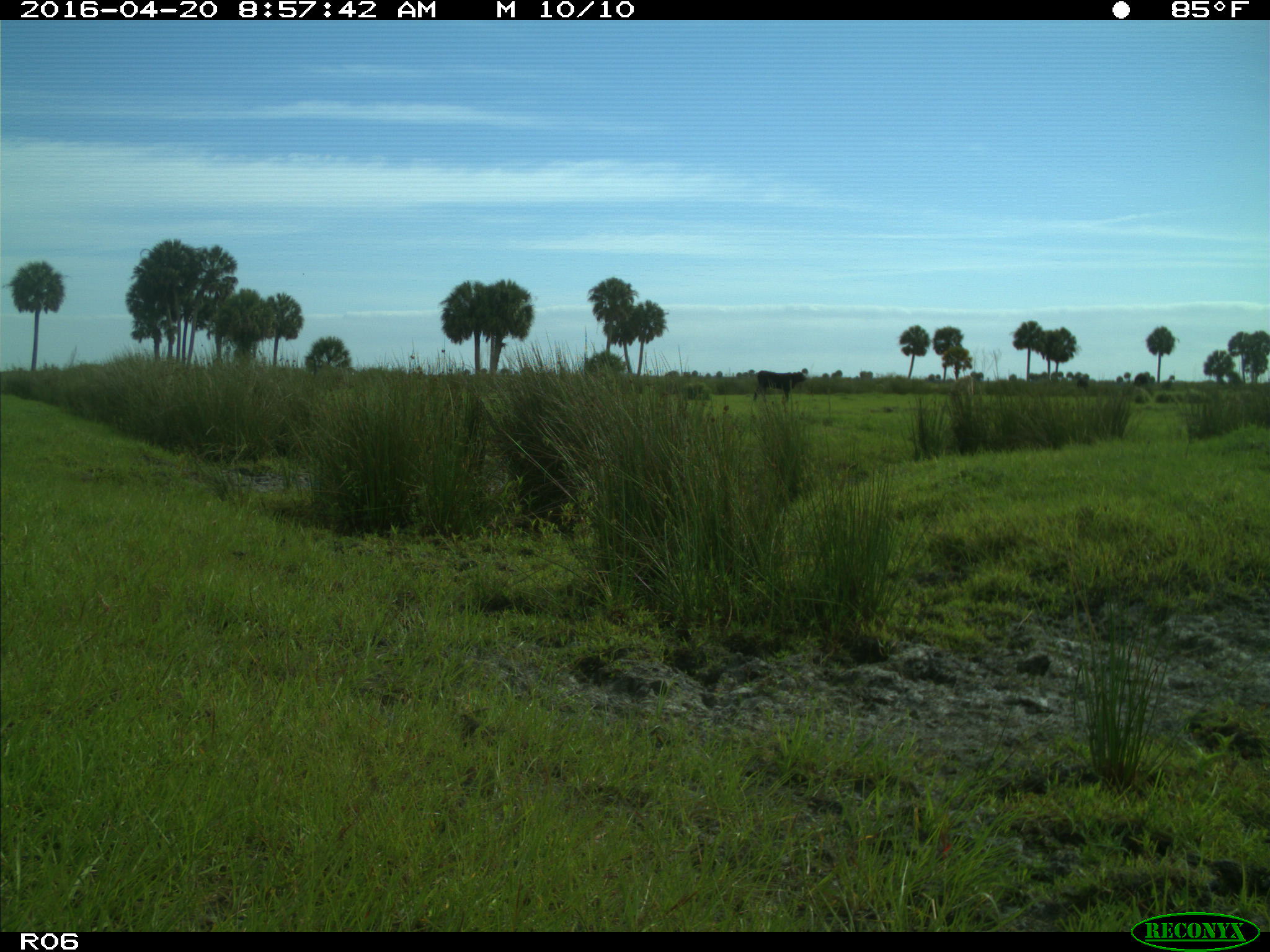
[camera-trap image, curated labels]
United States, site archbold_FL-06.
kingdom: Animalia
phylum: Chordata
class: Mammalia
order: Artiodactyla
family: Bovidae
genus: Bos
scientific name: Bos taurus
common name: domestic cow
Bos taurus (domestic cow).